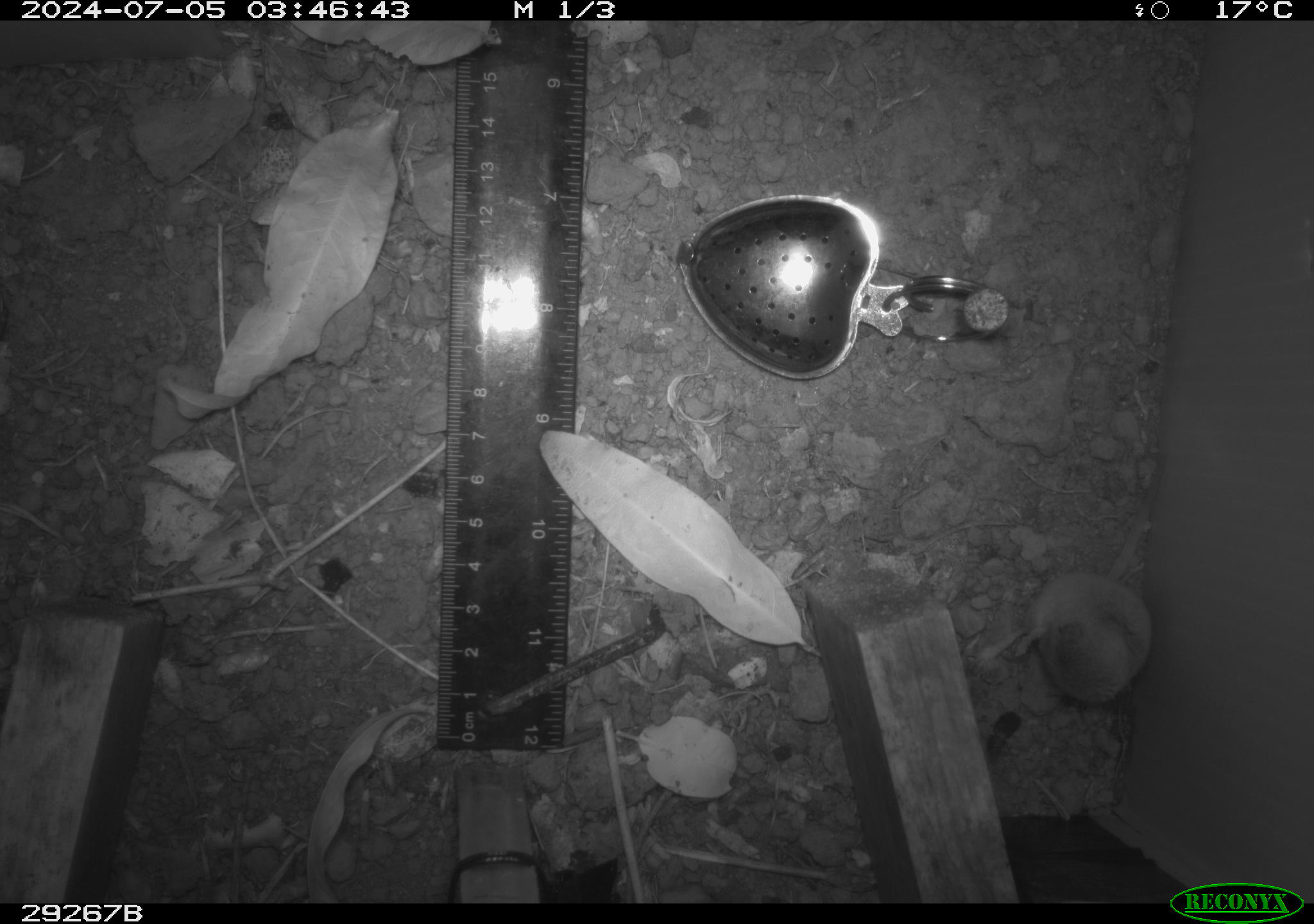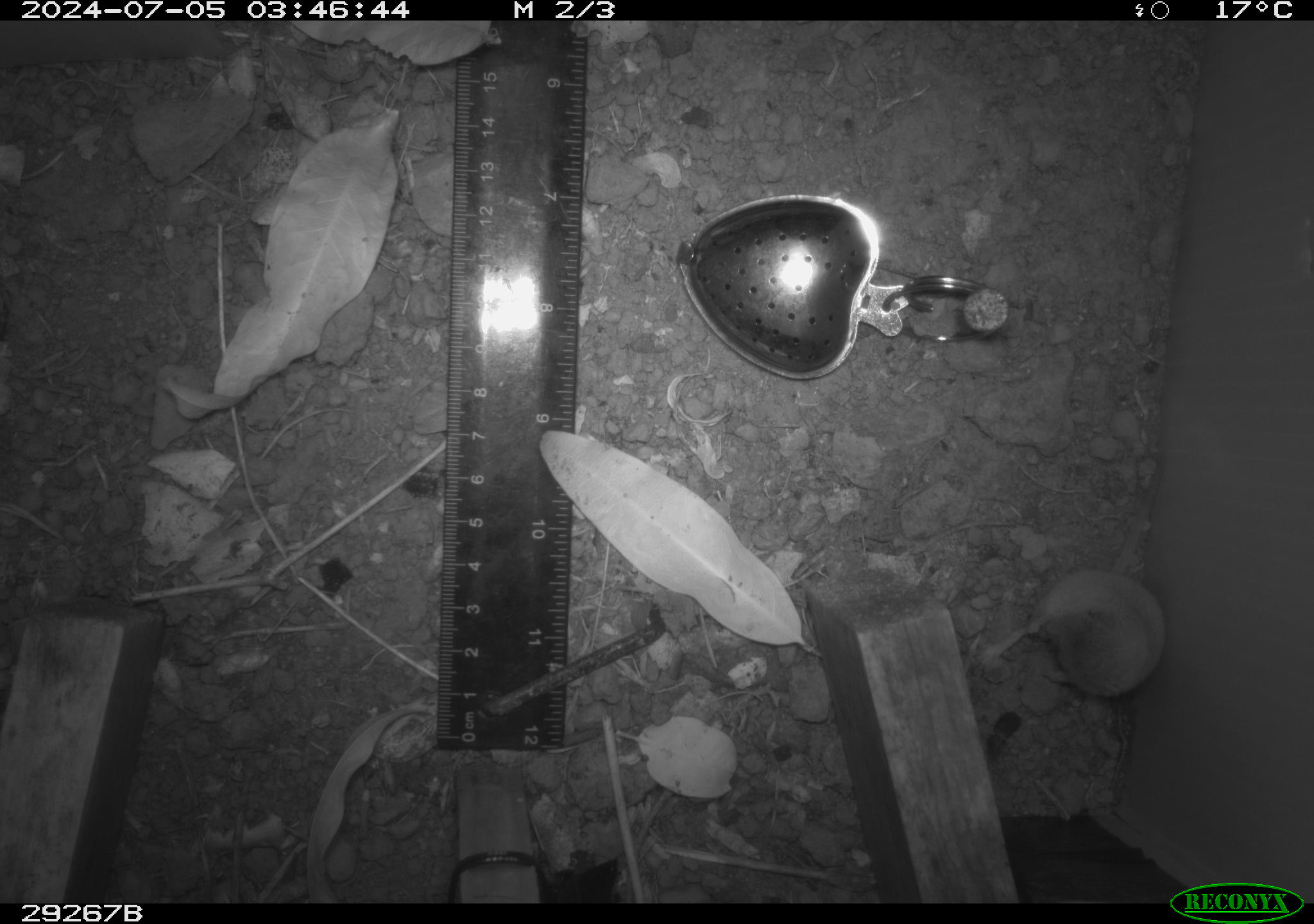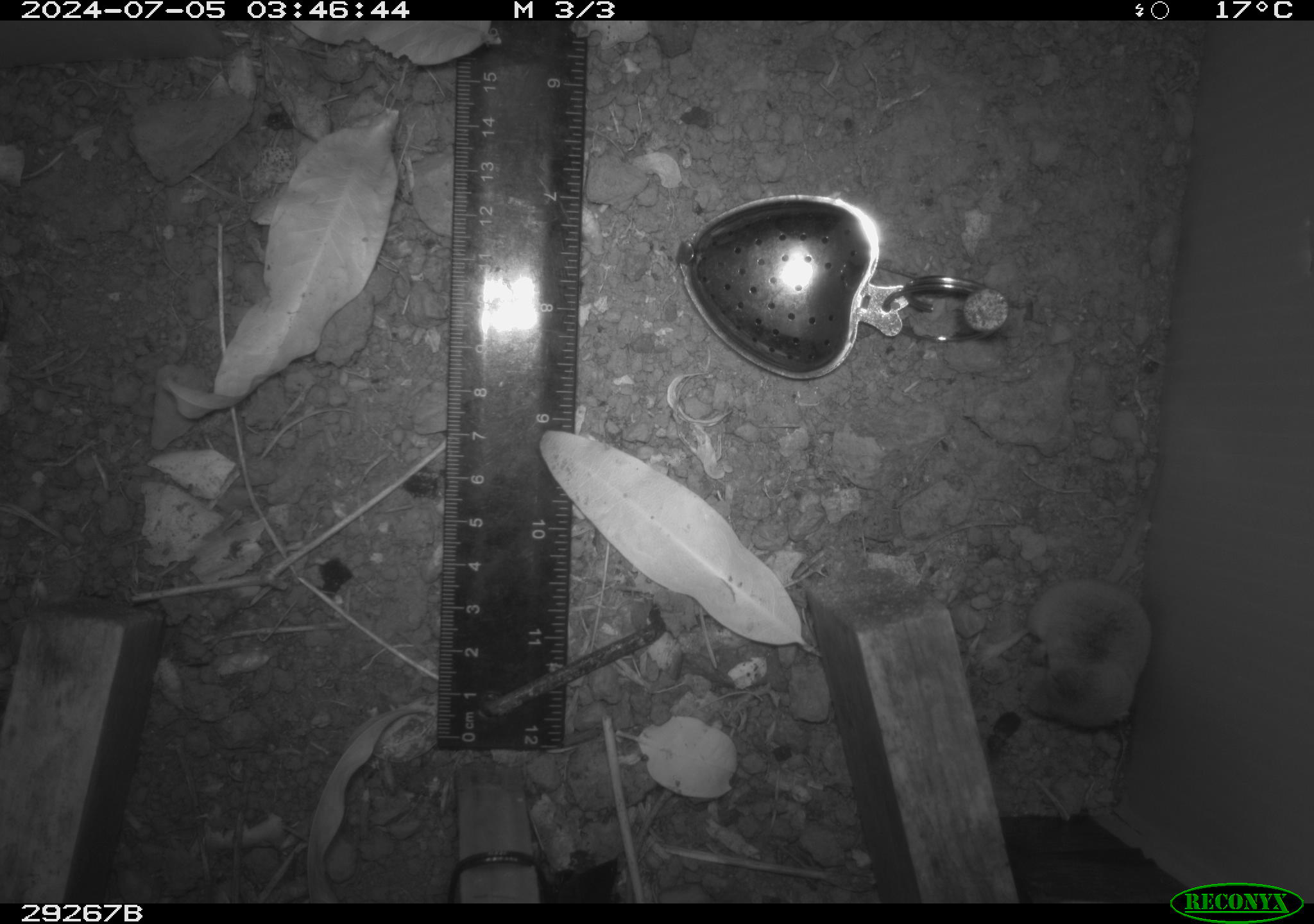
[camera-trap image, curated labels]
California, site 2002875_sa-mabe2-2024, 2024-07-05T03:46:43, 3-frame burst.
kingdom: Animalia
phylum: Chordata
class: Mammalia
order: Eulipotyphla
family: Soricidae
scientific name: Soricidae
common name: shrews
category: soricidae family